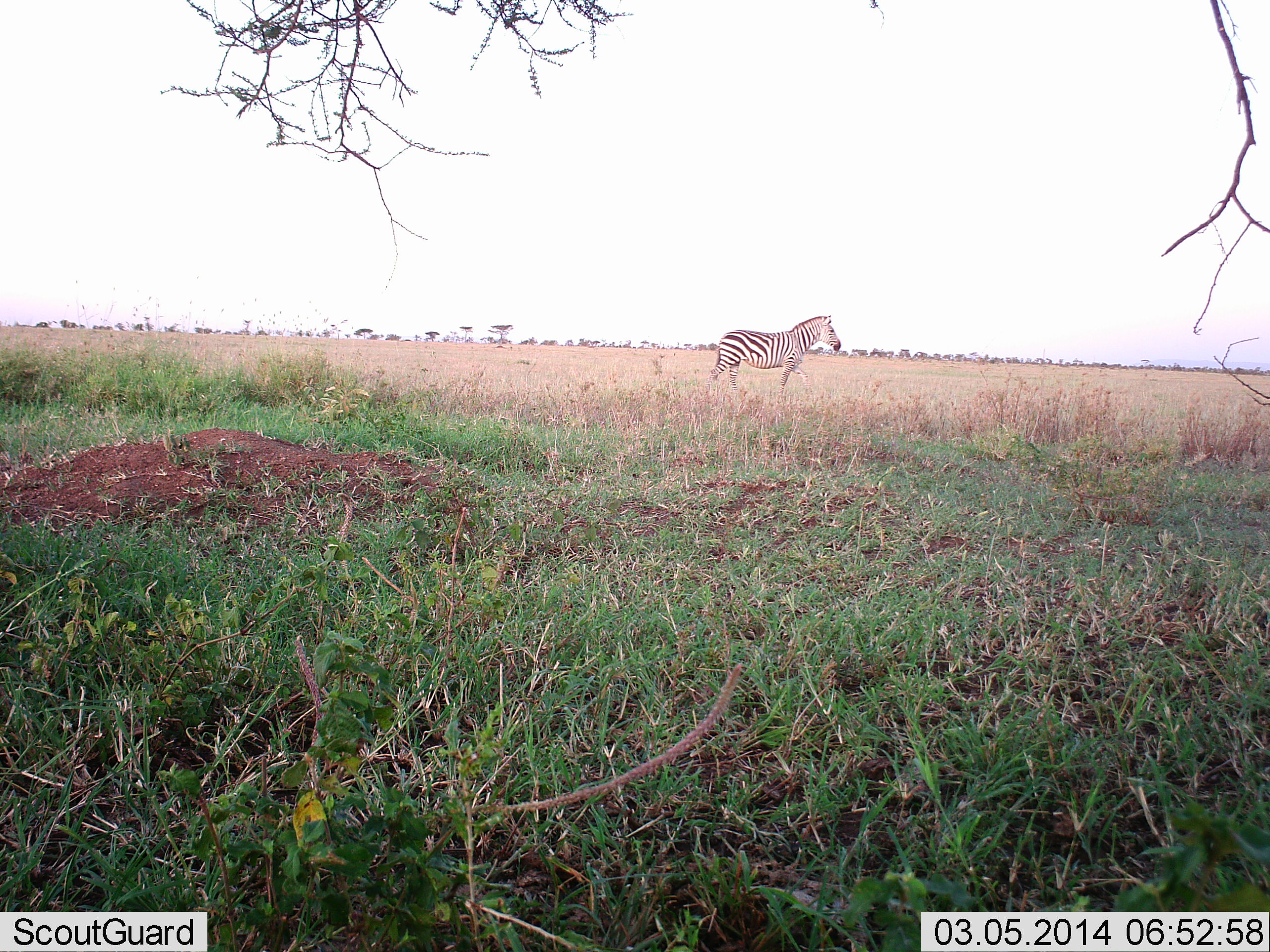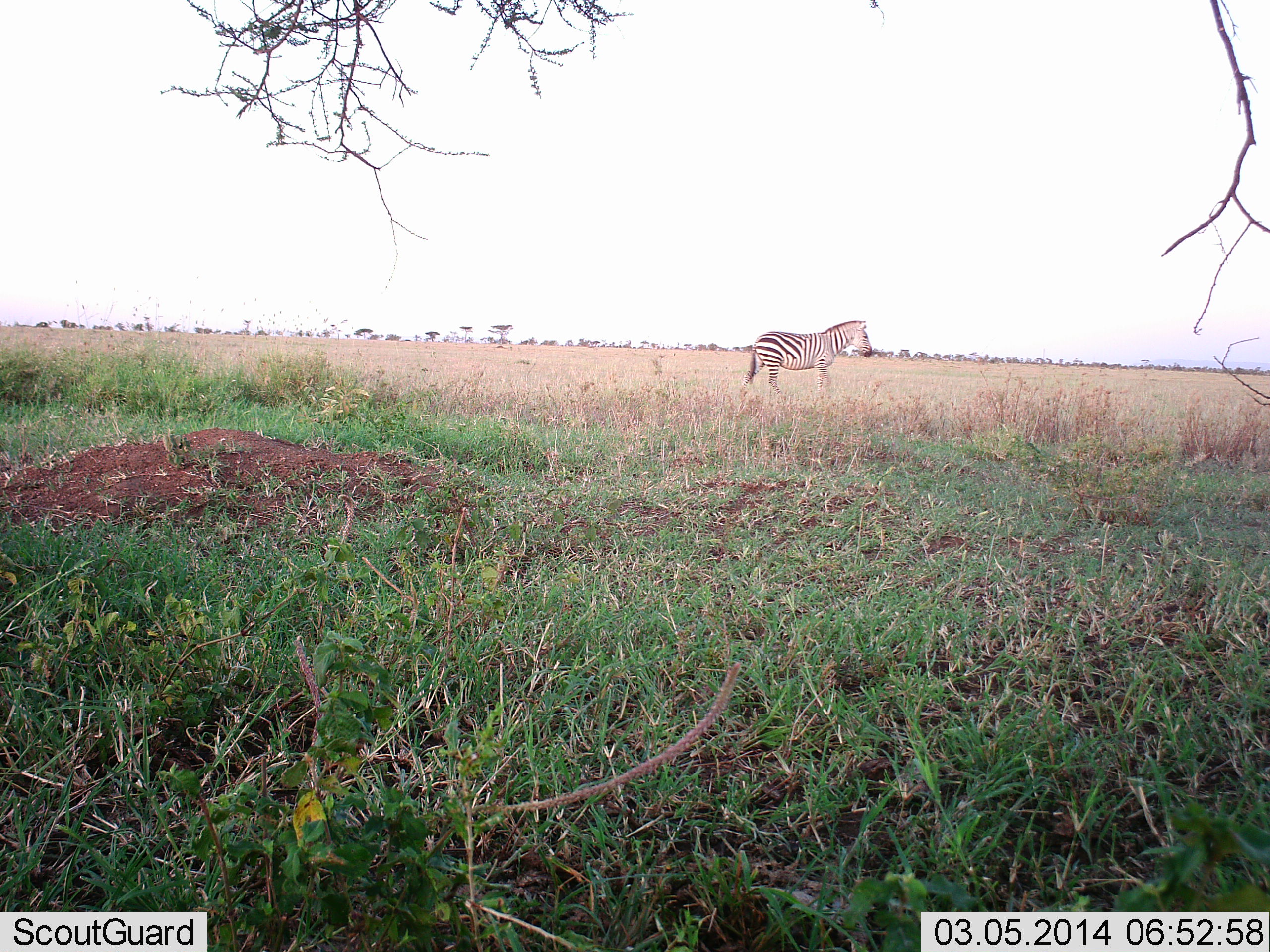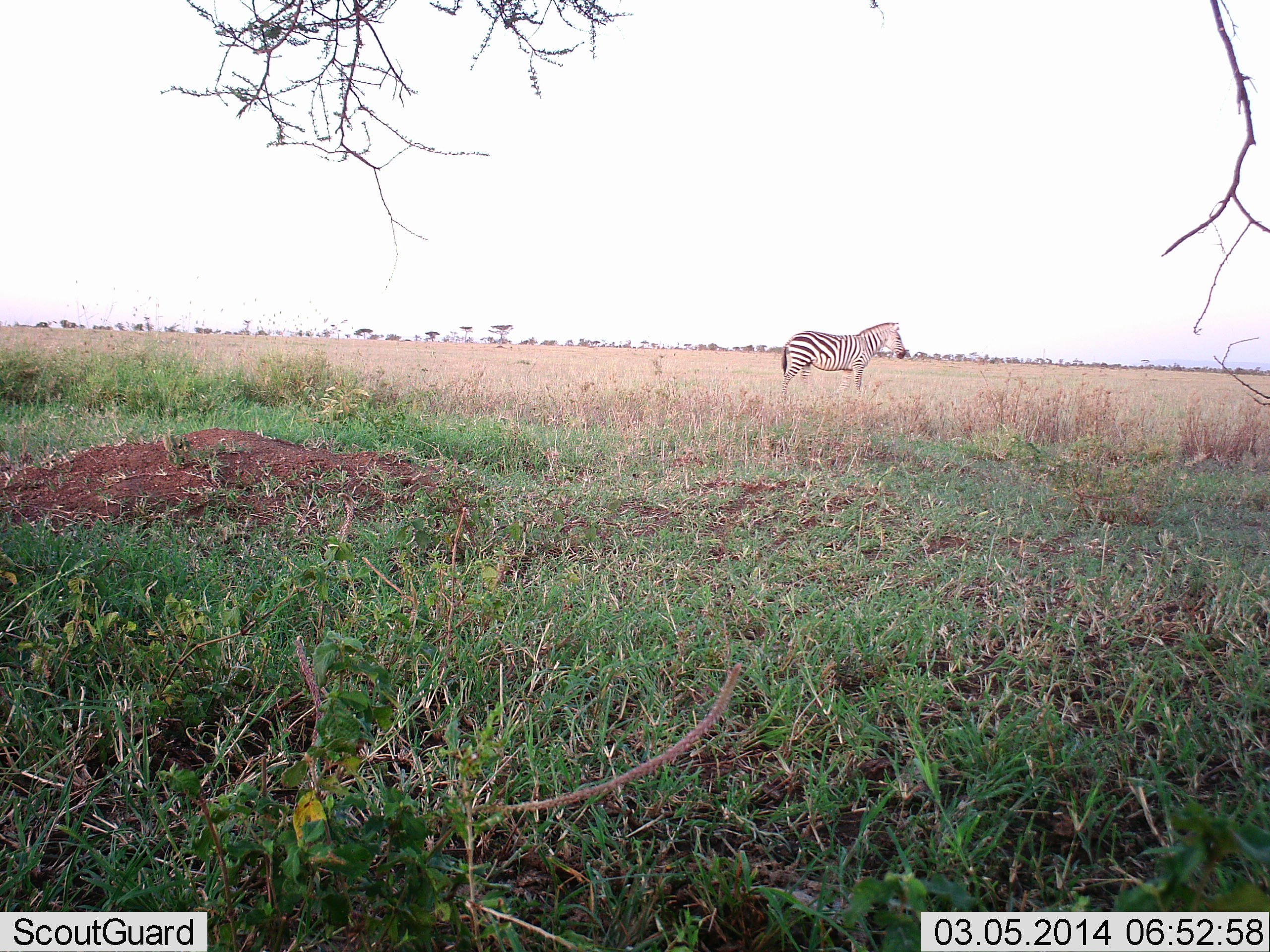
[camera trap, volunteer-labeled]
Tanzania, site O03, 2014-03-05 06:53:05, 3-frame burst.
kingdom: Animalia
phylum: Chordata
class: Mammalia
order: Perissodactyla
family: Equidae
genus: Equus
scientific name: Equus quagga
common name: plains zebra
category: zebra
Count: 1.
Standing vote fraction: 10%.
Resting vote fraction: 0%.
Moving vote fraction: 90%.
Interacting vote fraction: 0%.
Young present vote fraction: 0%.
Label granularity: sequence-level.